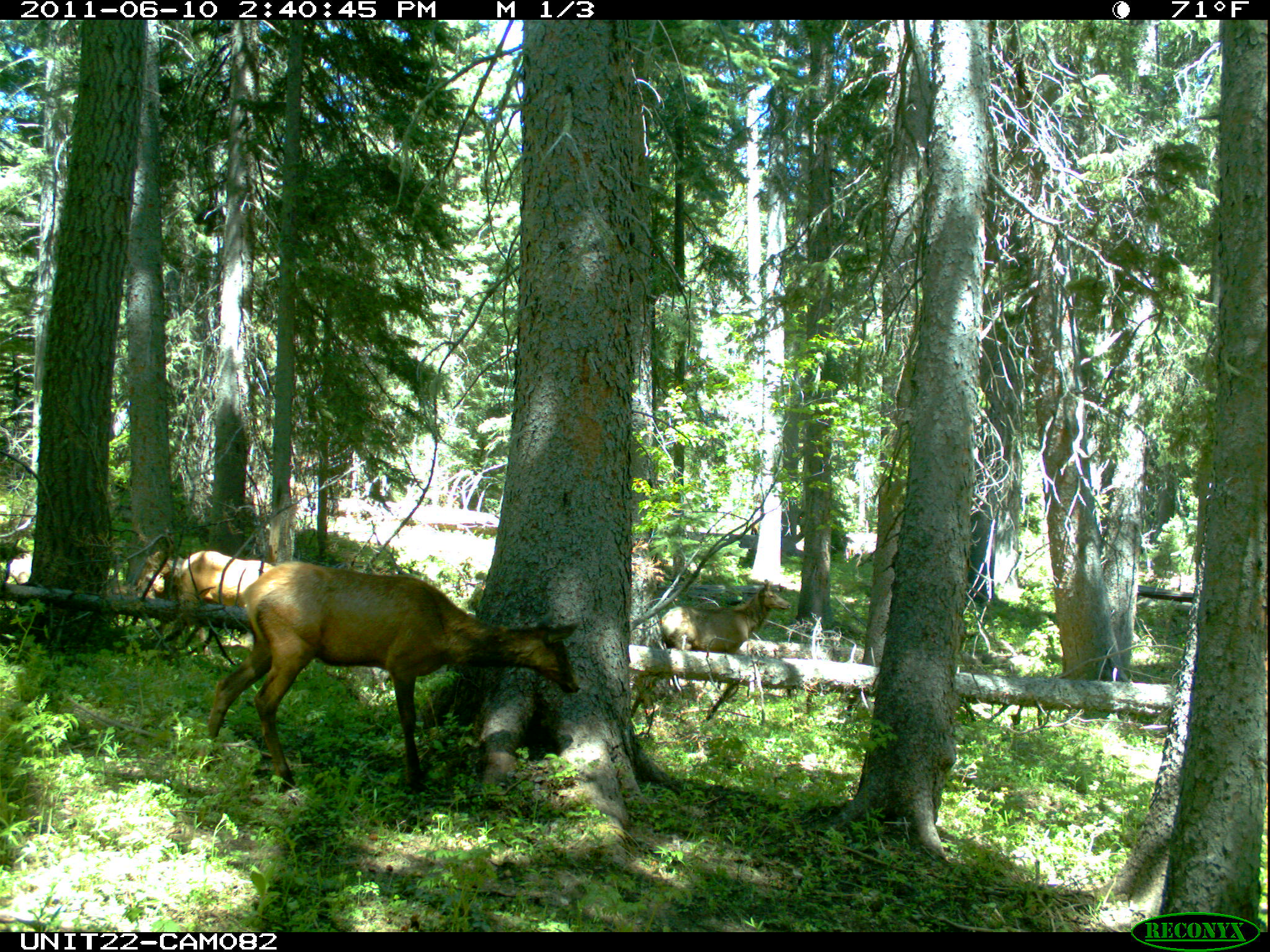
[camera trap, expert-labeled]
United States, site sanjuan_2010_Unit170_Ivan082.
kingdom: Animalia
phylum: Chordata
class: Mammalia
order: Artiodactyla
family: Cervidae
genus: Cervus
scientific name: Cervus elaphus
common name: red deer